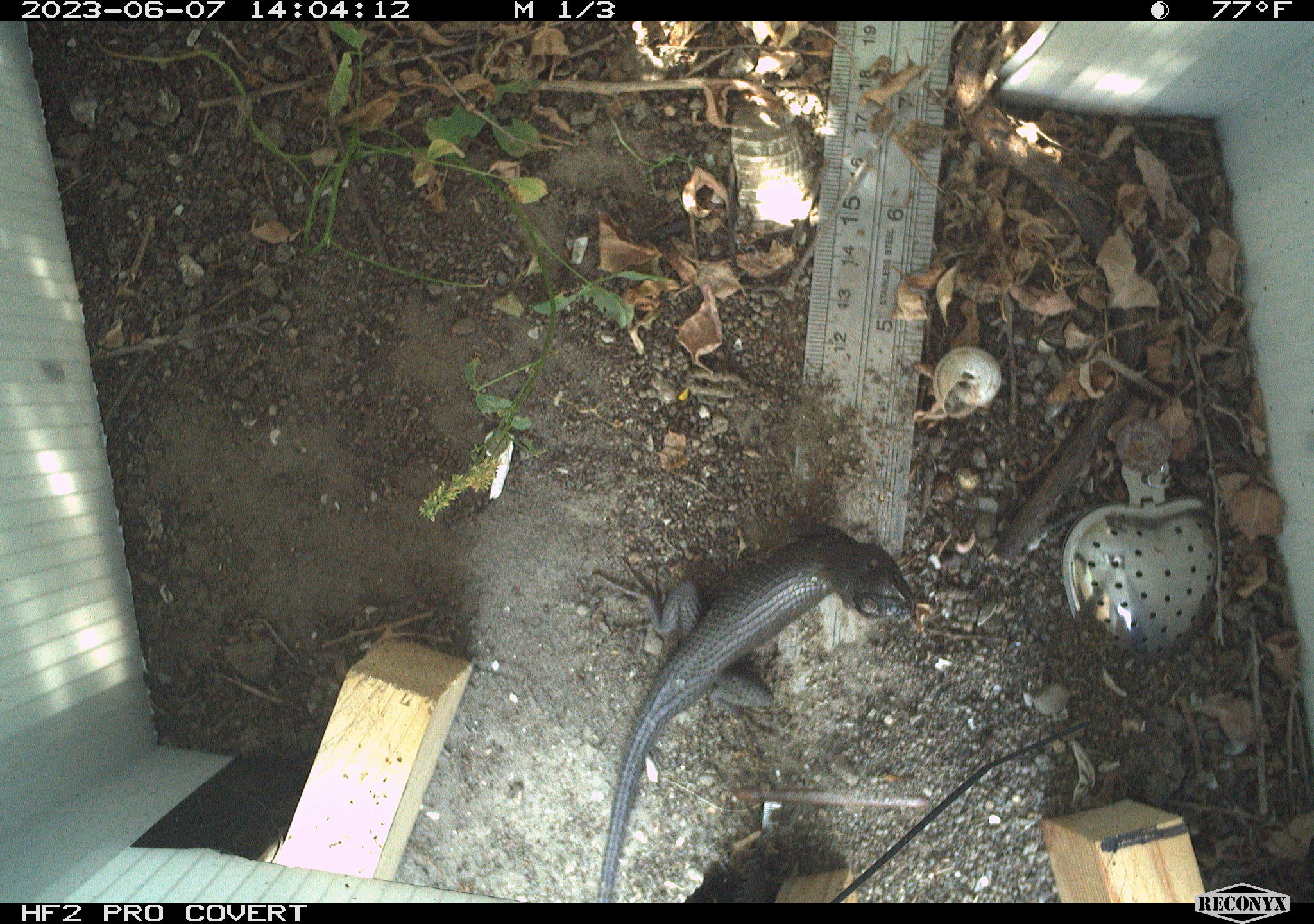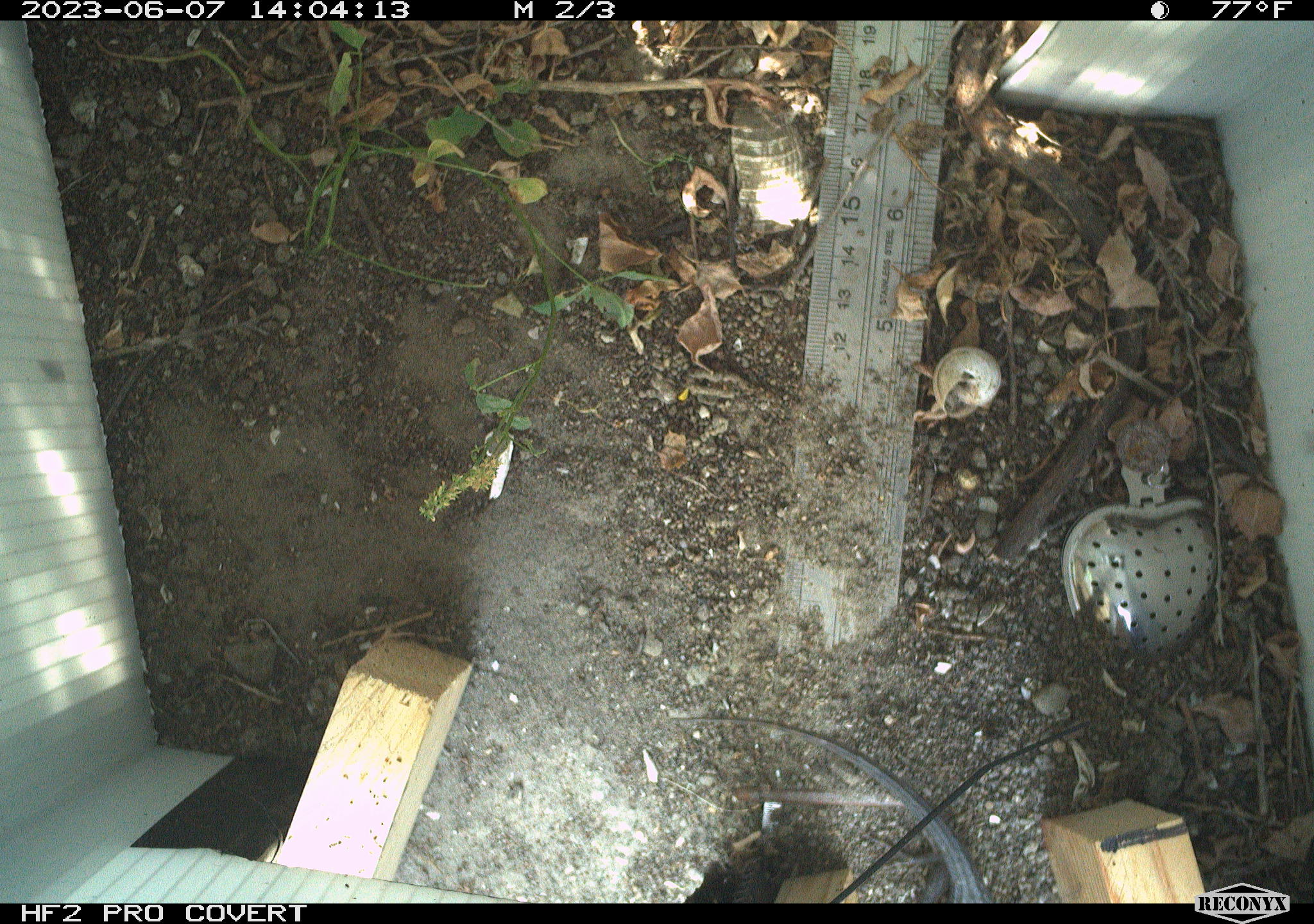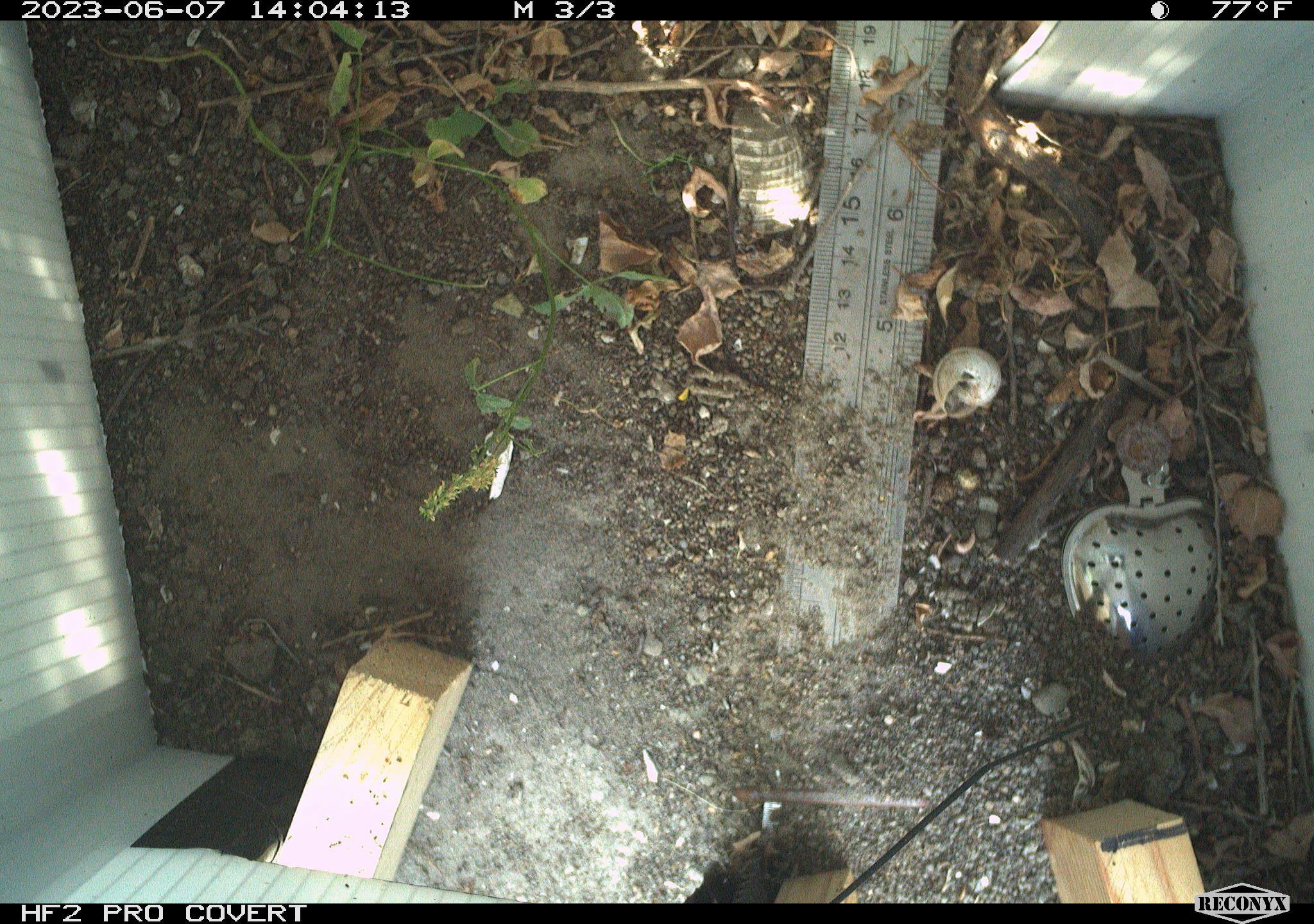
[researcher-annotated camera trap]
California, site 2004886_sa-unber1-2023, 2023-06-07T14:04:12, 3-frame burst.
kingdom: Animalia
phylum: Chordata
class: Reptilia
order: Squamata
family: Phrynosomatidae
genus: Sceloporus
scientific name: Sceloporus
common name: spiny lizards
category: sceloporus species